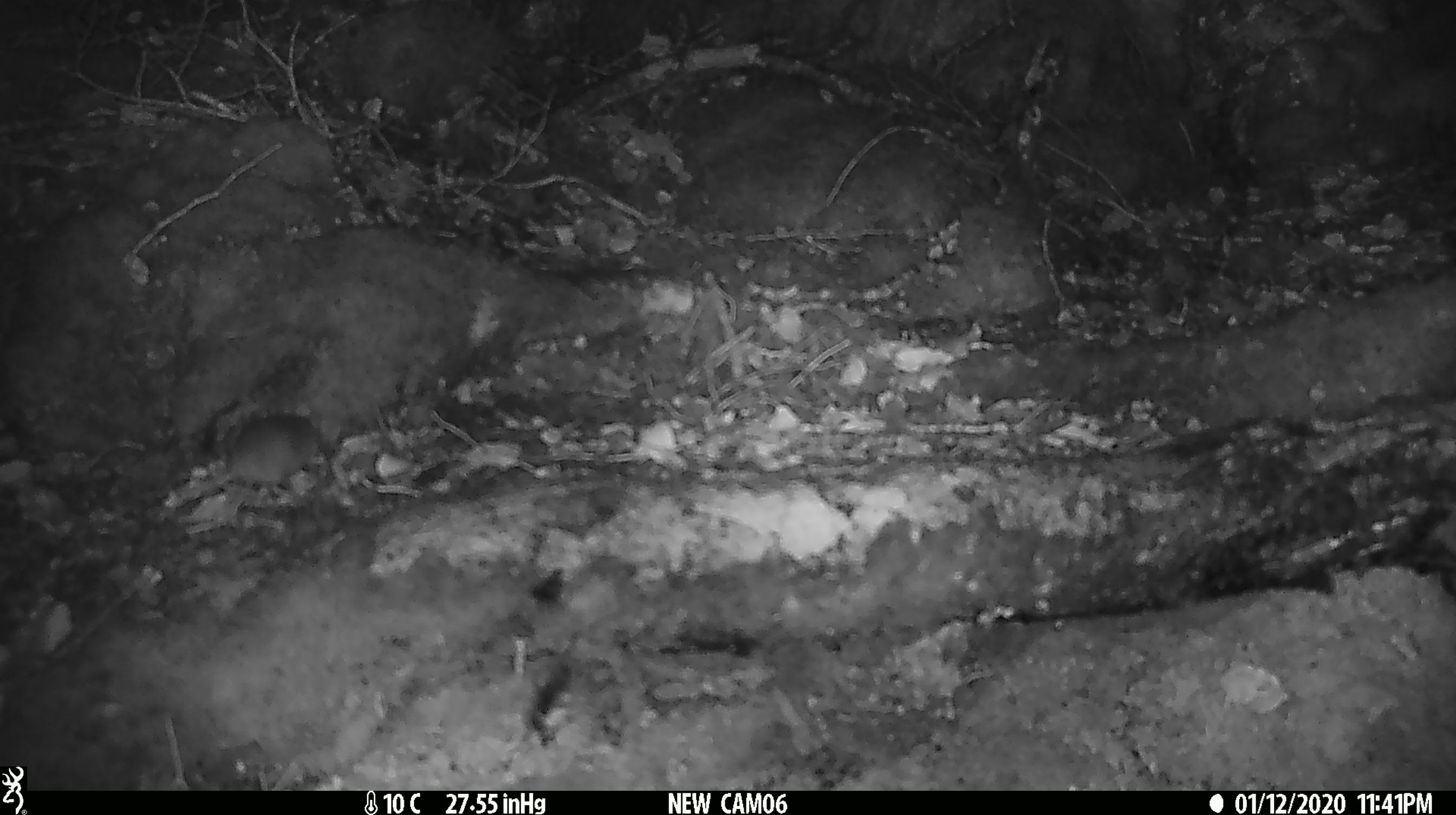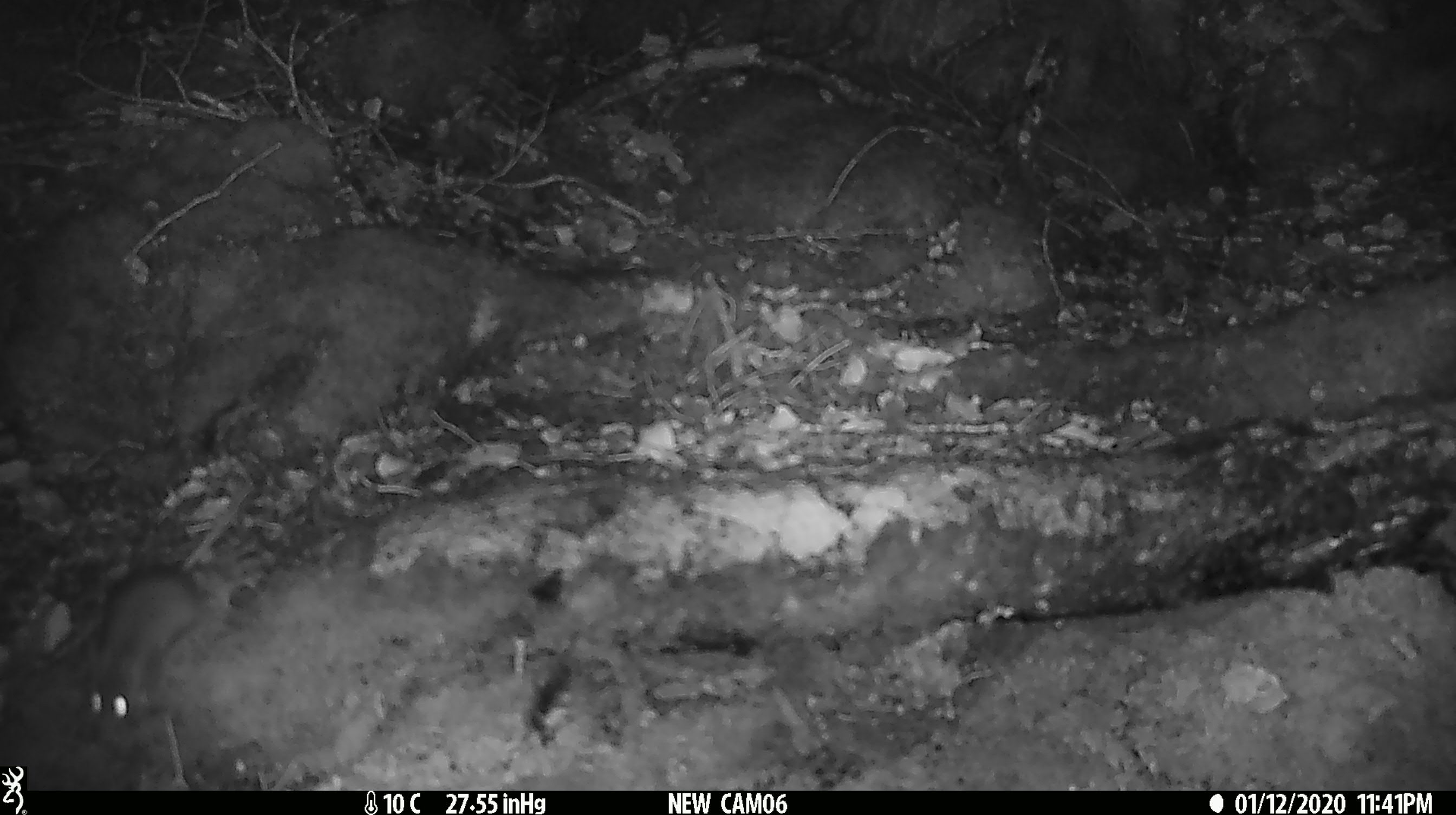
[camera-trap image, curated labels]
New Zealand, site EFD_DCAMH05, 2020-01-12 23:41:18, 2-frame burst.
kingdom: Animalia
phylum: Chordata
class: Mammalia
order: Rodentia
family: Muridae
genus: Mus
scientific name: Mus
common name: mouse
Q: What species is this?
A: Mouse (Mus).